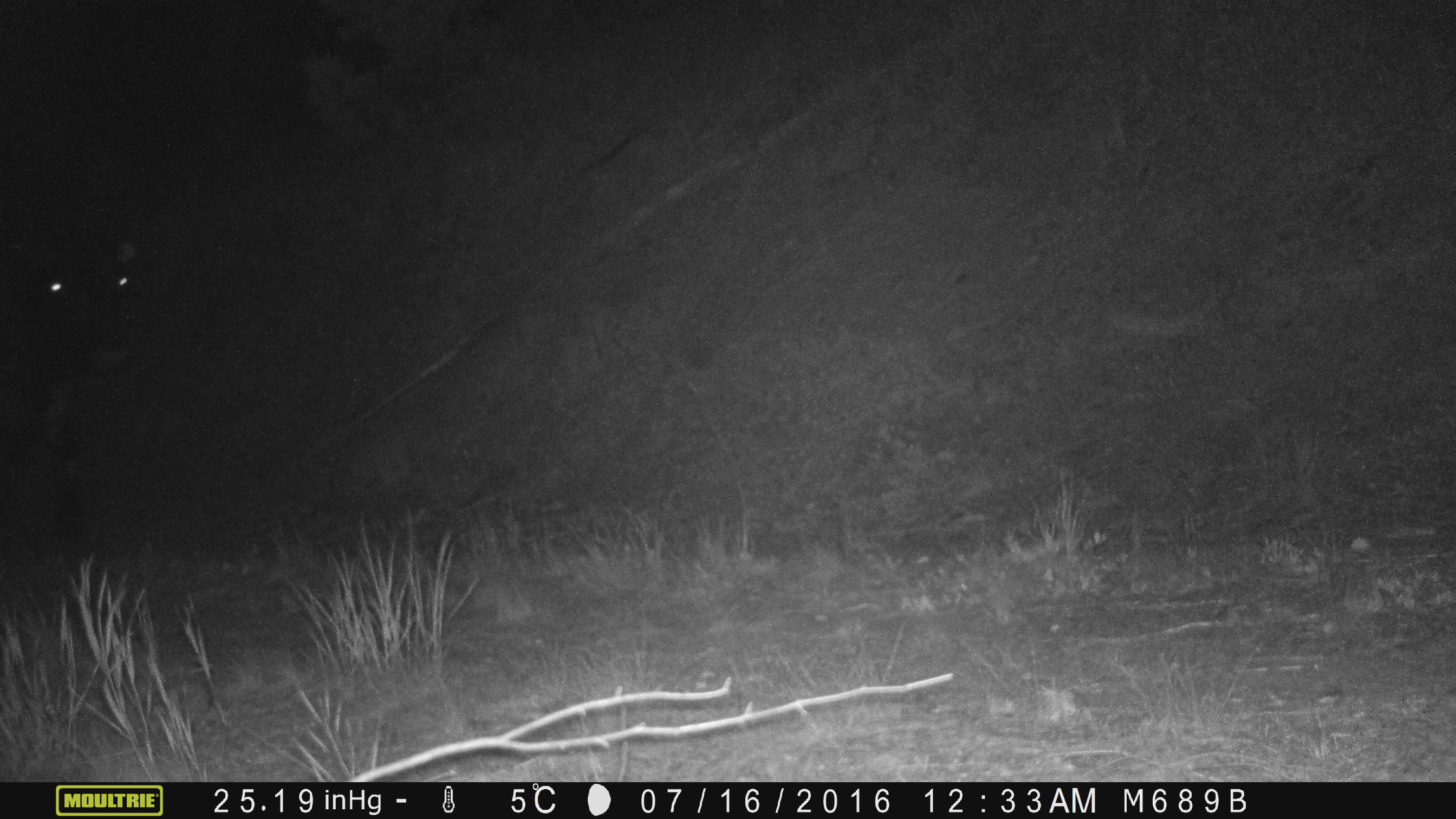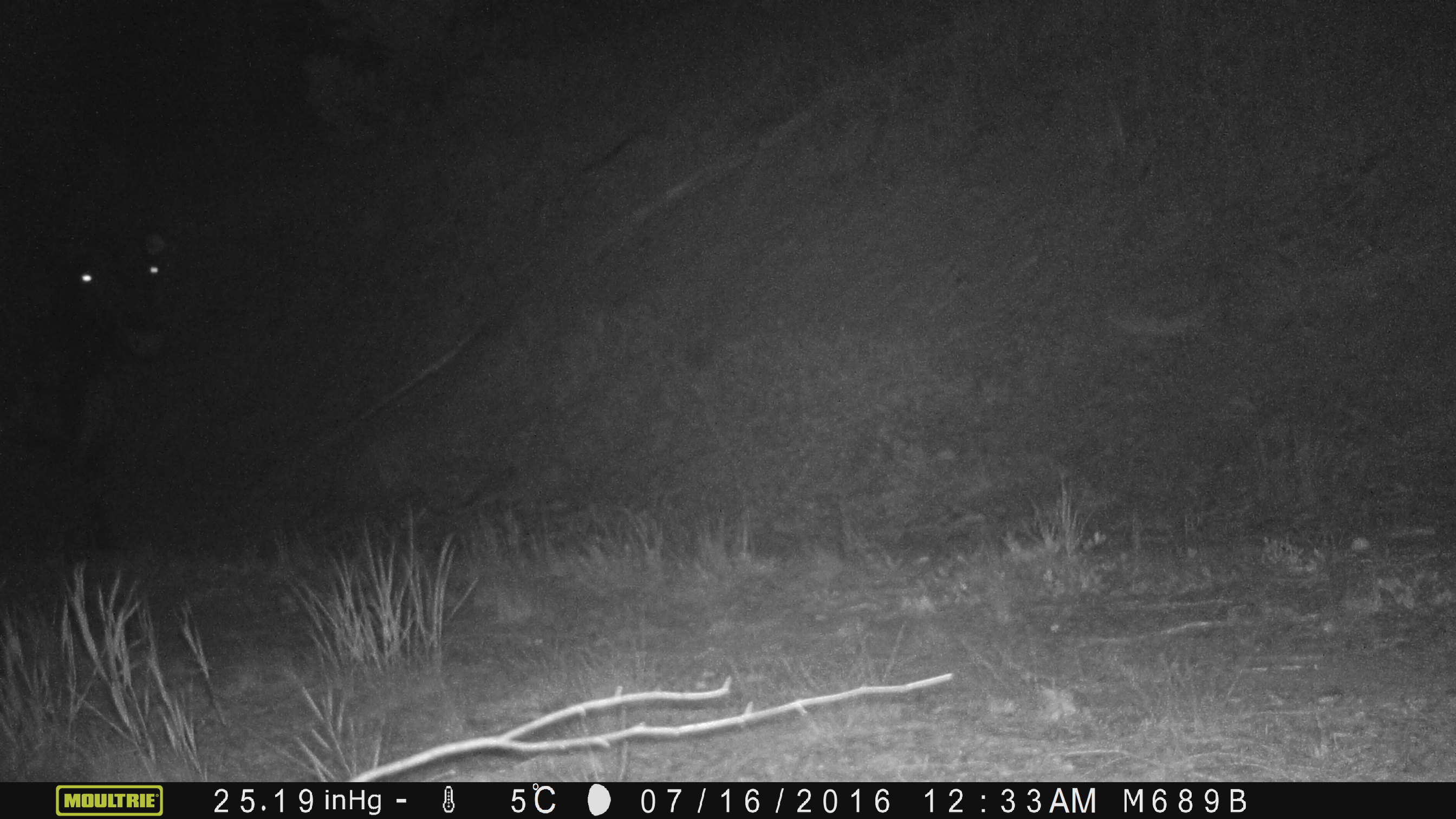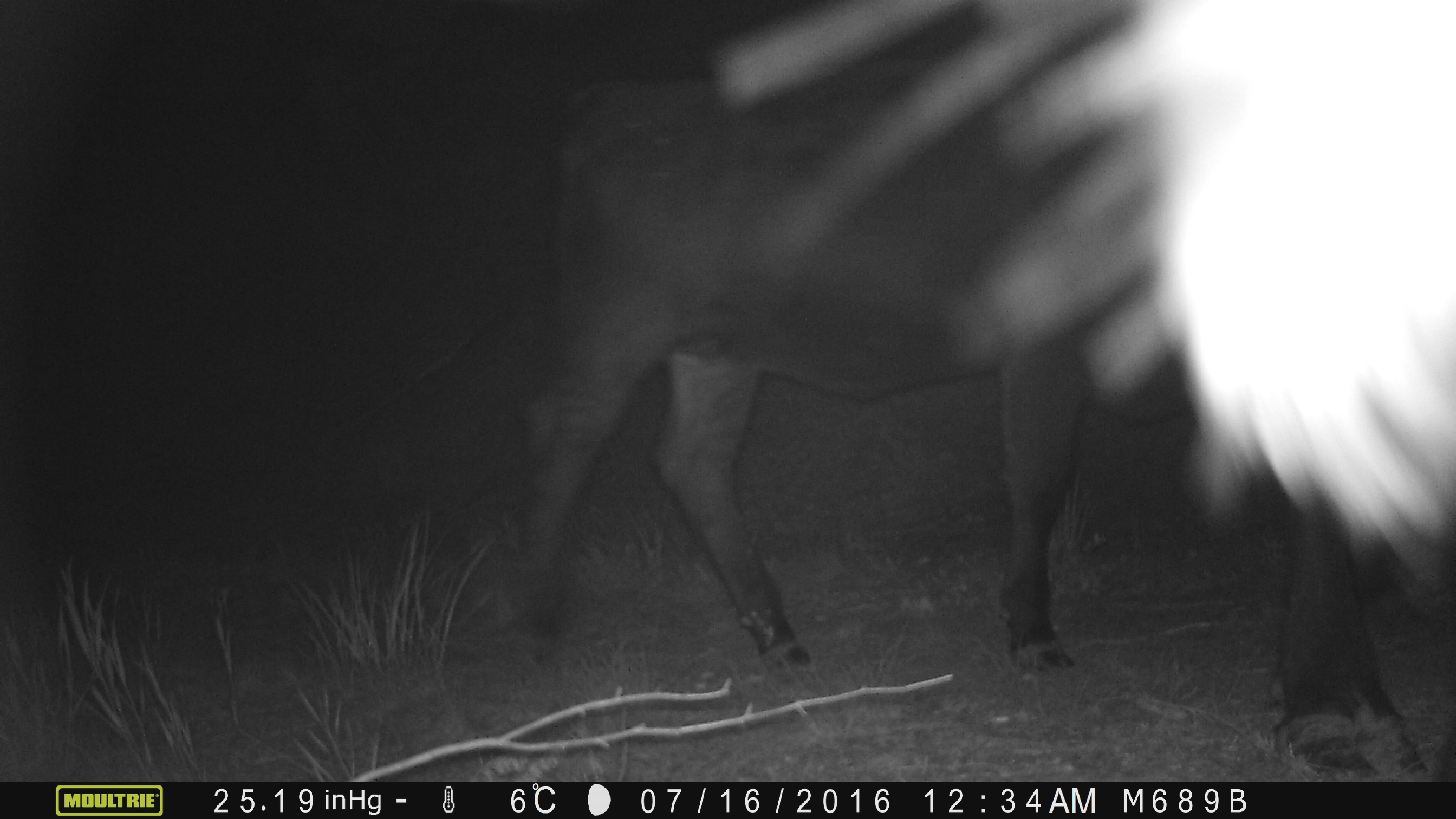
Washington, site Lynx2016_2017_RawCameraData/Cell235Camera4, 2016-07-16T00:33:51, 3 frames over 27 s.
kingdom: Animalia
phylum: Chordata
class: Mammalia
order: Artiodactyla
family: Bovidae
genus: Bos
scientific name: Bos taurus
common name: domestic cattle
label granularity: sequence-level